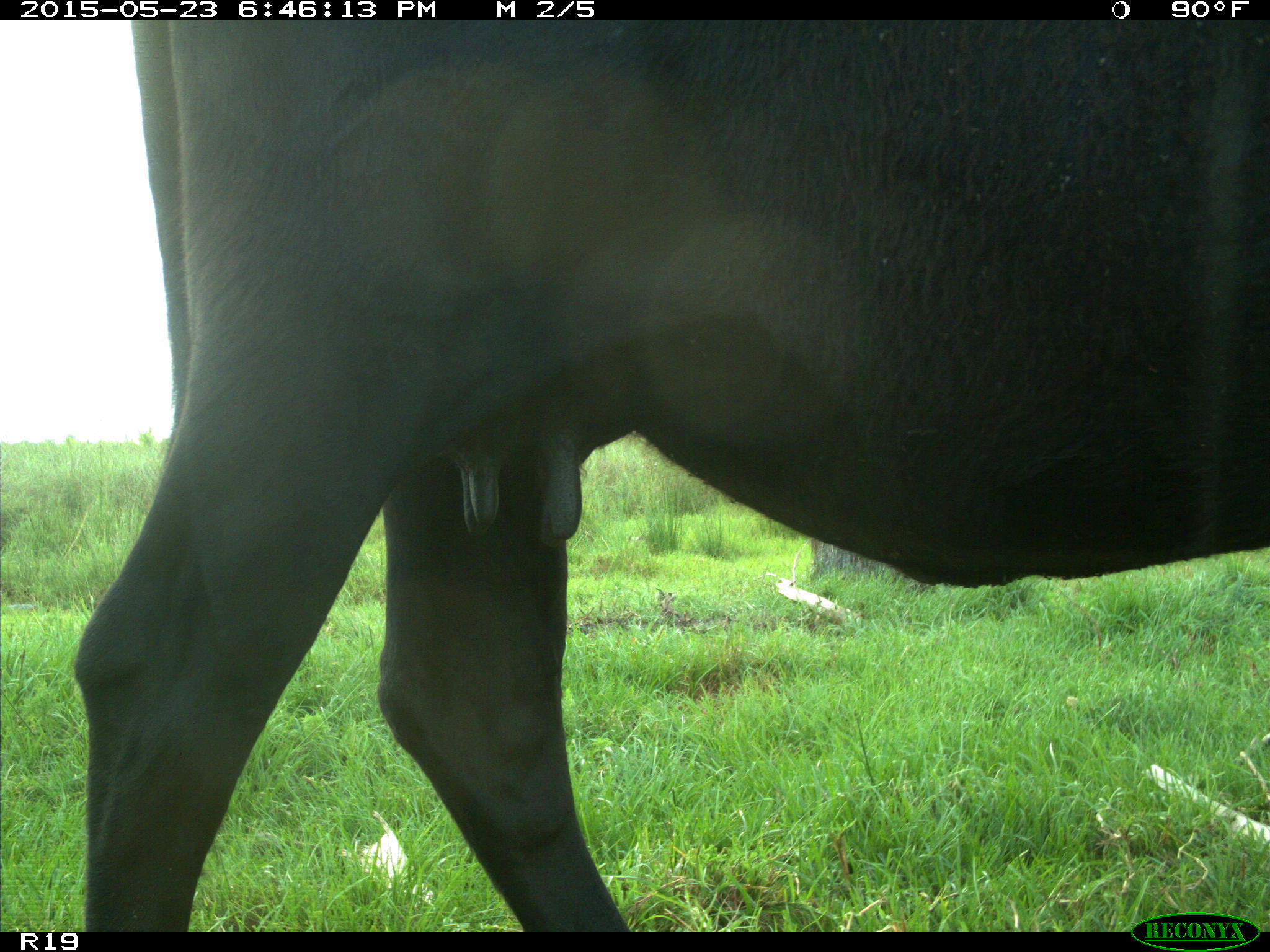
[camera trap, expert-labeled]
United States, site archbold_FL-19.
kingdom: Animalia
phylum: Chordata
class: Mammalia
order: Artiodactyla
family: Bovidae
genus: Bos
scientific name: Bos taurus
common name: domestic cow